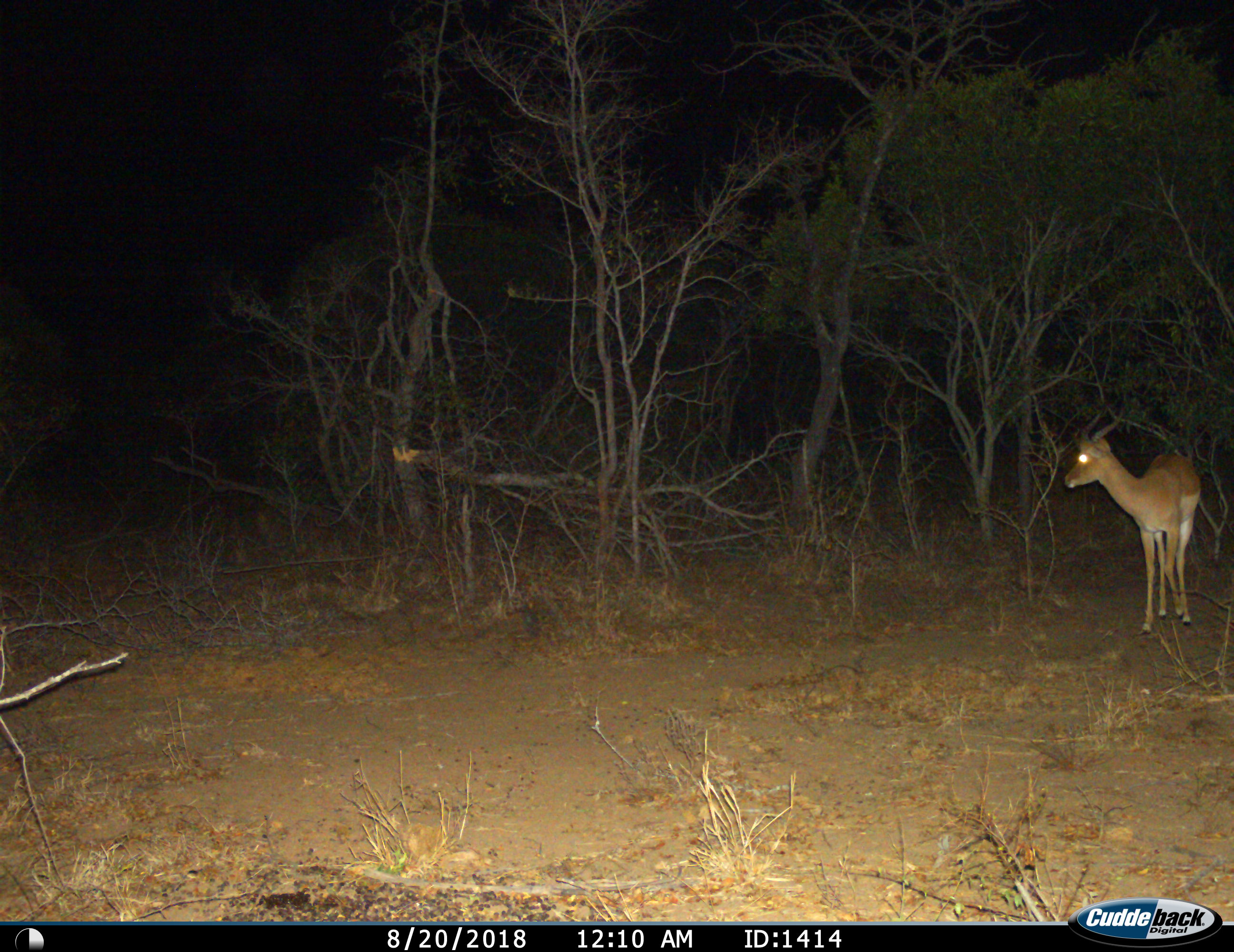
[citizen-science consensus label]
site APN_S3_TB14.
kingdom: Animalia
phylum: Chordata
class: Mammalia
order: Artiodactyla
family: Bovidae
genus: Aepyceros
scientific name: Aepyceros melampus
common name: impala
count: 1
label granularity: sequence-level